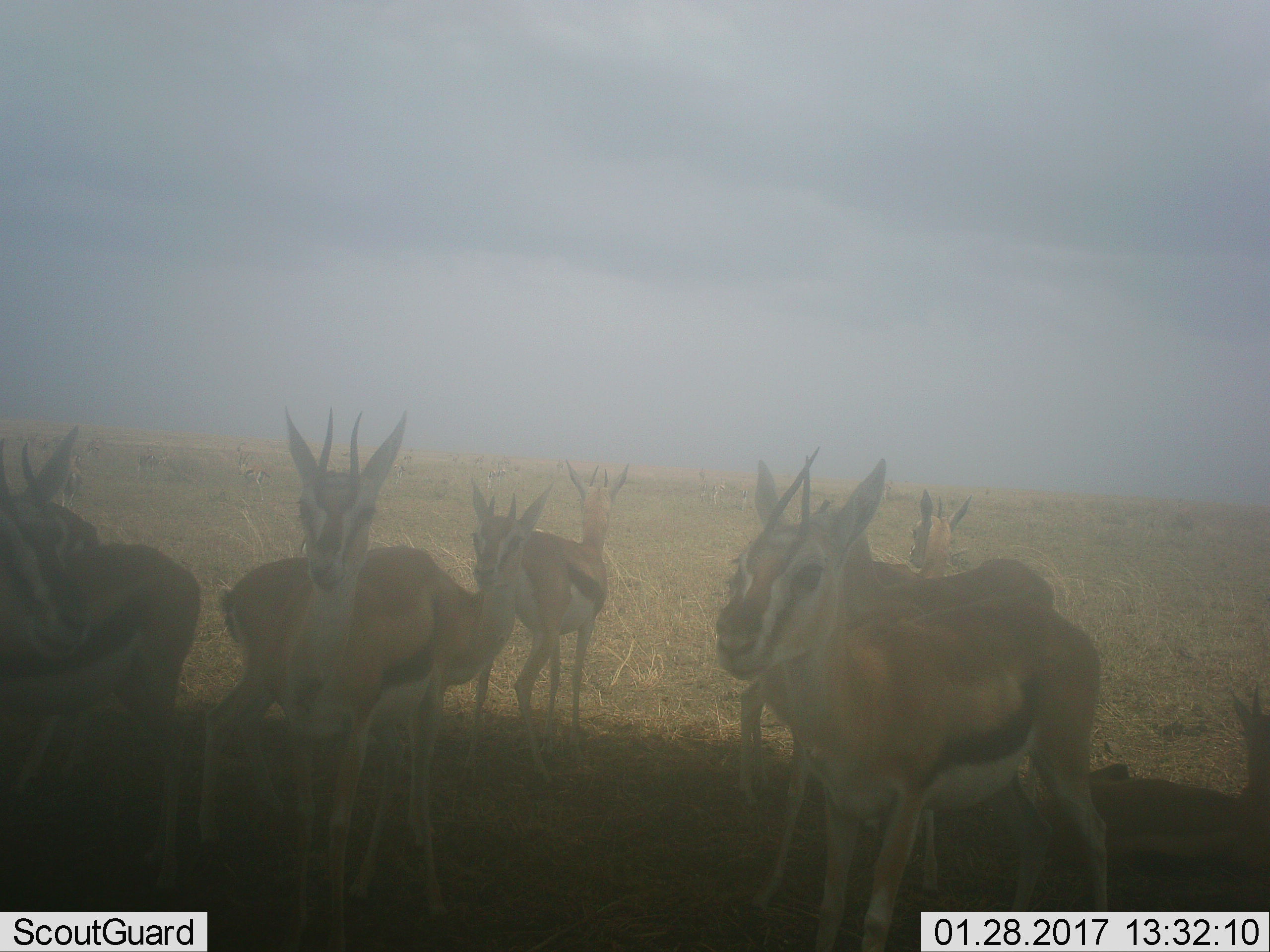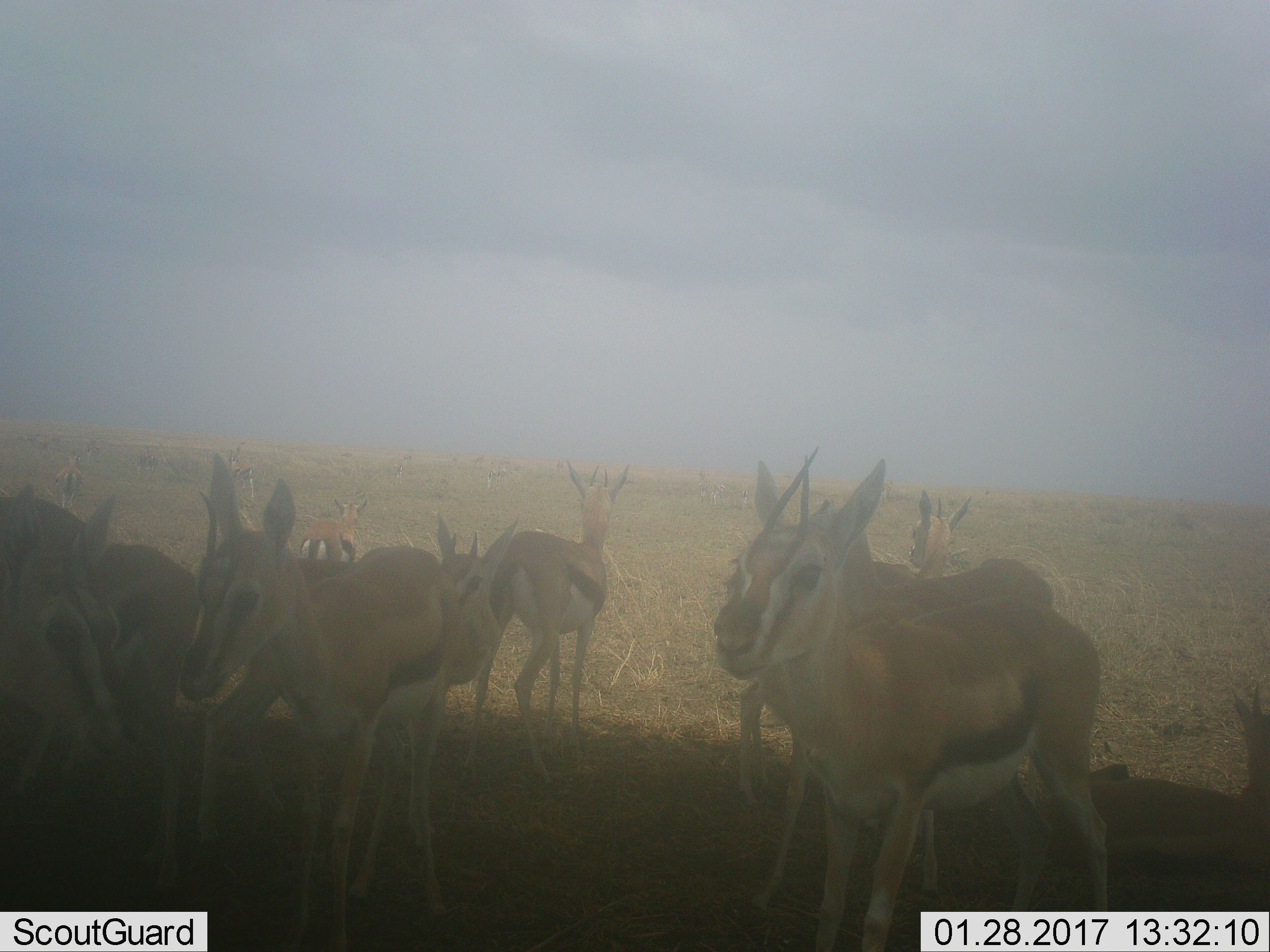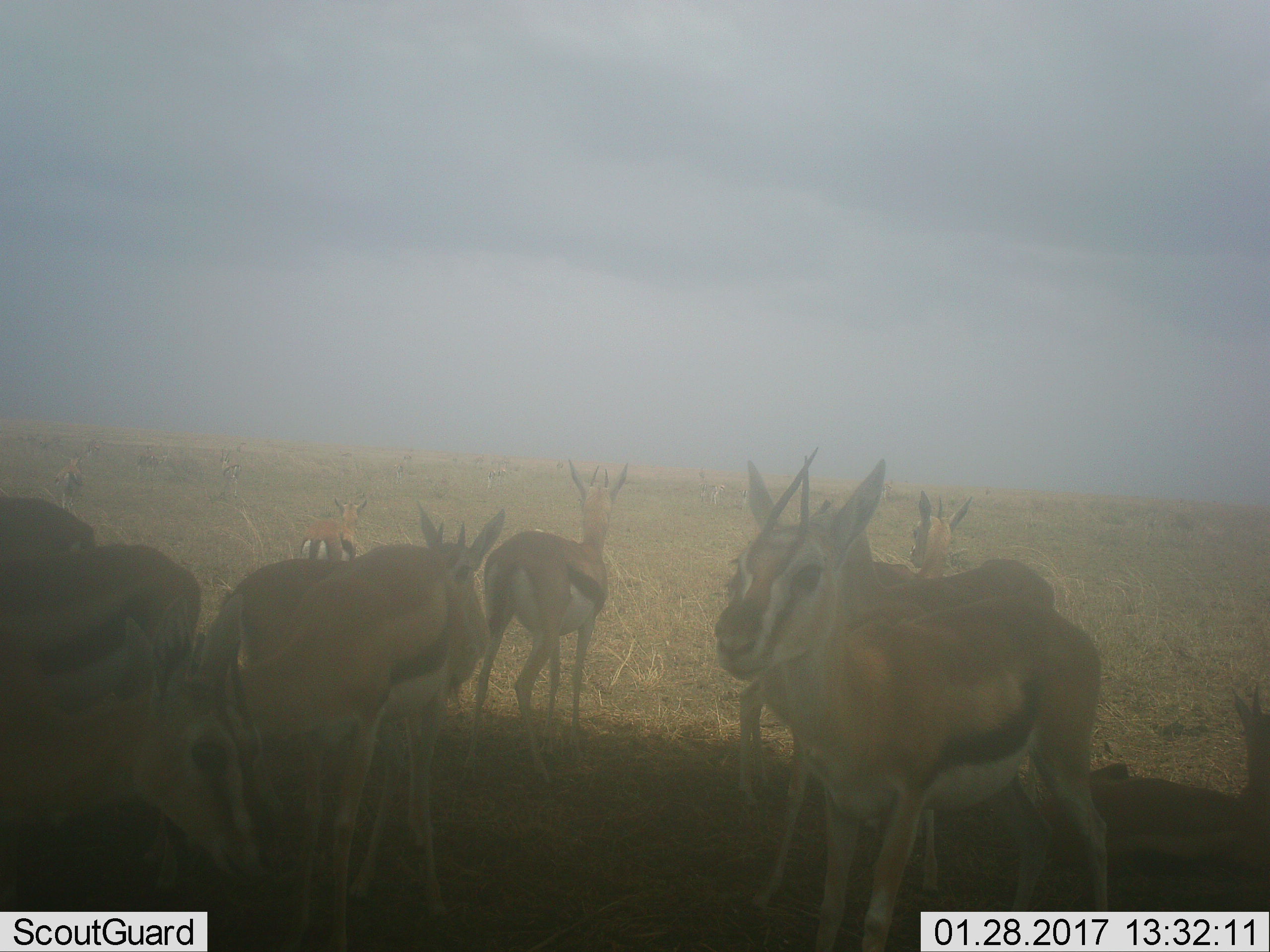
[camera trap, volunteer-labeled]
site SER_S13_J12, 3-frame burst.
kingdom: Animalia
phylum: Chordata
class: Mammalia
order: Artiodactyla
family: Bovidae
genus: Eudorcas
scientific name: Eudorcas thomsonii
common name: thomson's gazelle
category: gazellethomsons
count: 11-50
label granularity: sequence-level